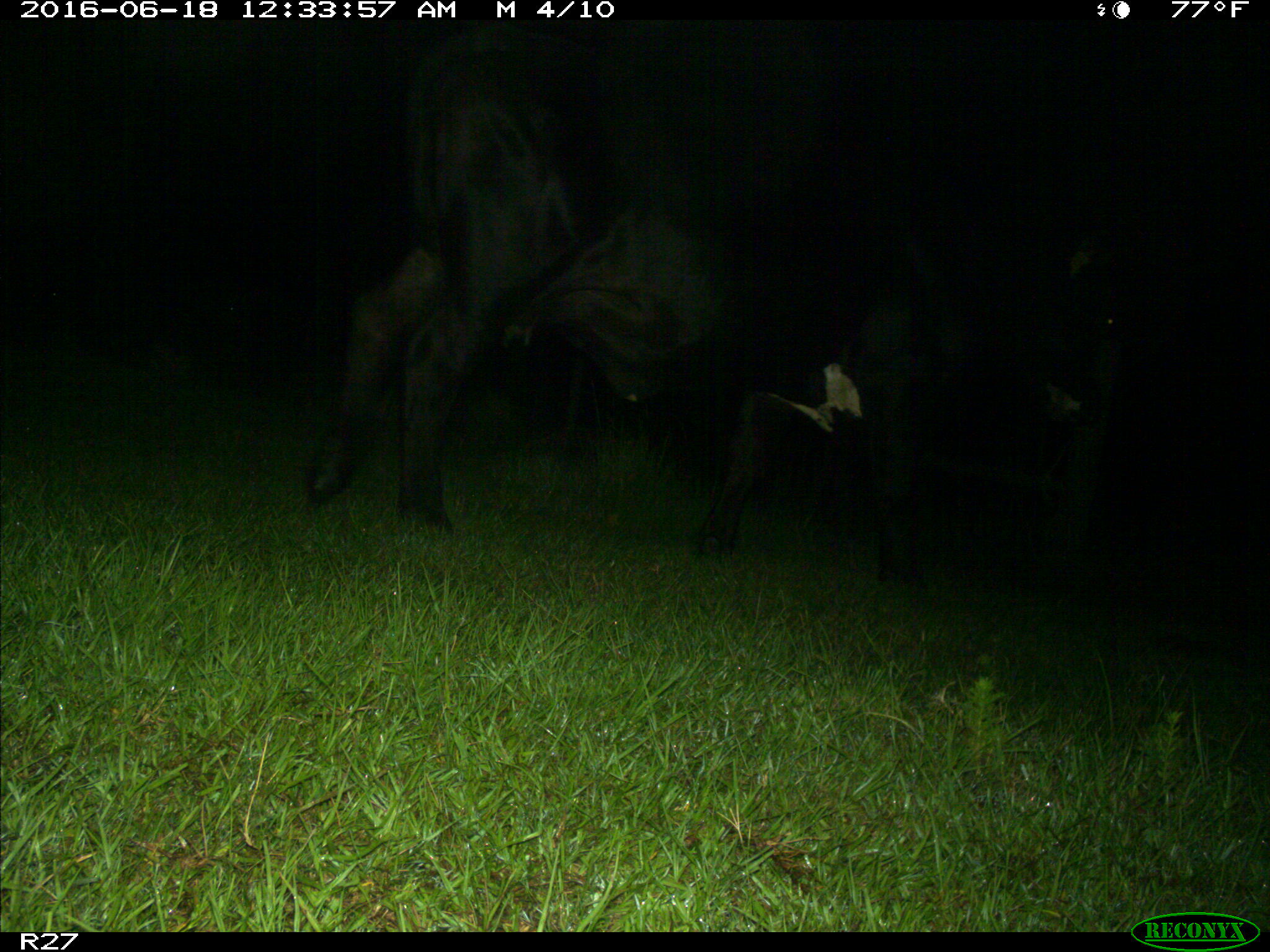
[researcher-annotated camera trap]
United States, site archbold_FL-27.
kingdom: Animalia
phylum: Chordata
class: Mammalia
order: Artiodactyla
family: Bovidae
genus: Bos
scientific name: Bos taurus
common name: domestic cow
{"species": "Bos taurus (domestic cow)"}